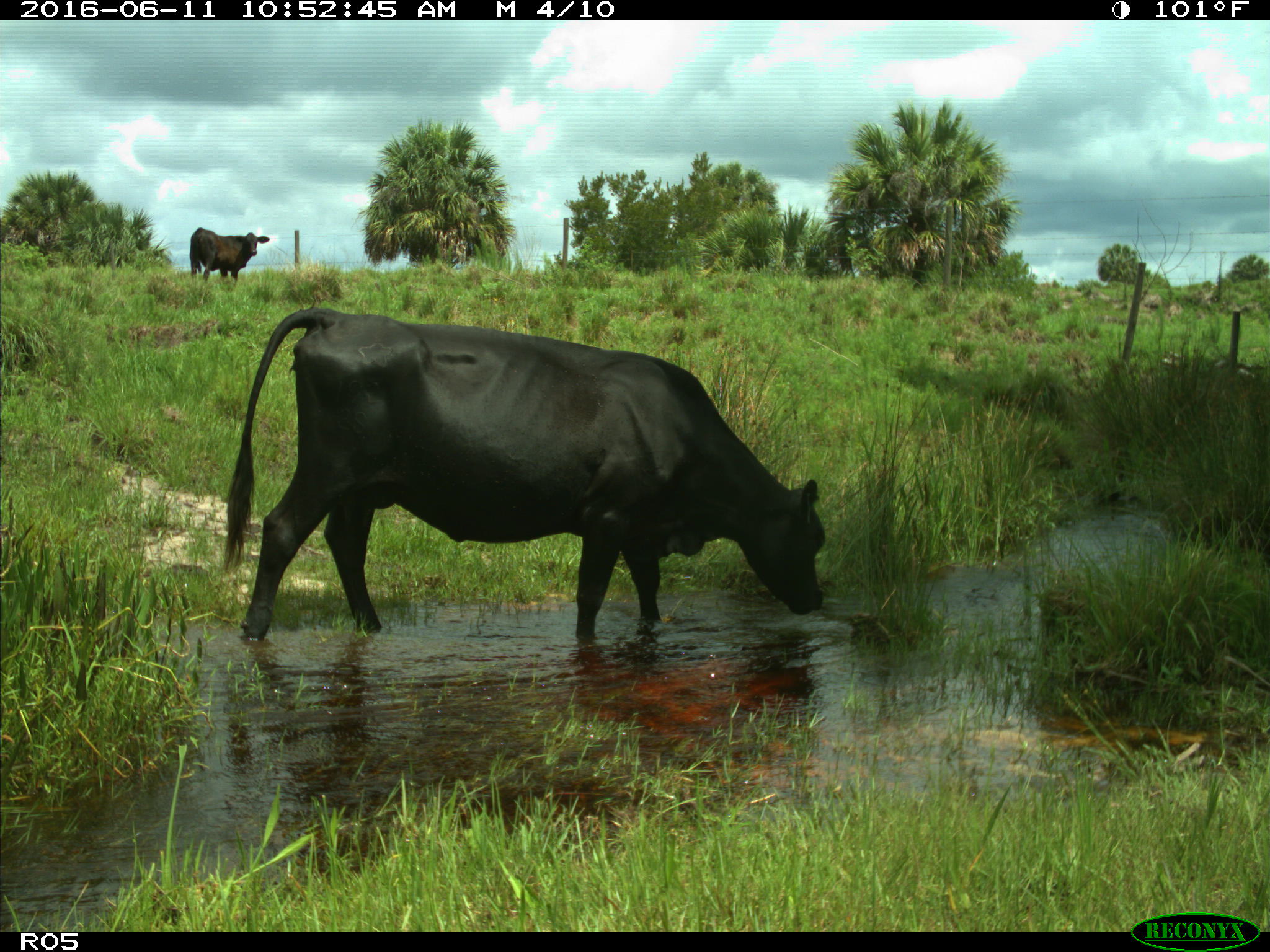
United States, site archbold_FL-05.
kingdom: Animalia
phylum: Chordata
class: Mammalia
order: Artiodactyla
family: Bovidae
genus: Bos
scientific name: Bos taurus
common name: domestic cow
Bos taurus (domestic cow).